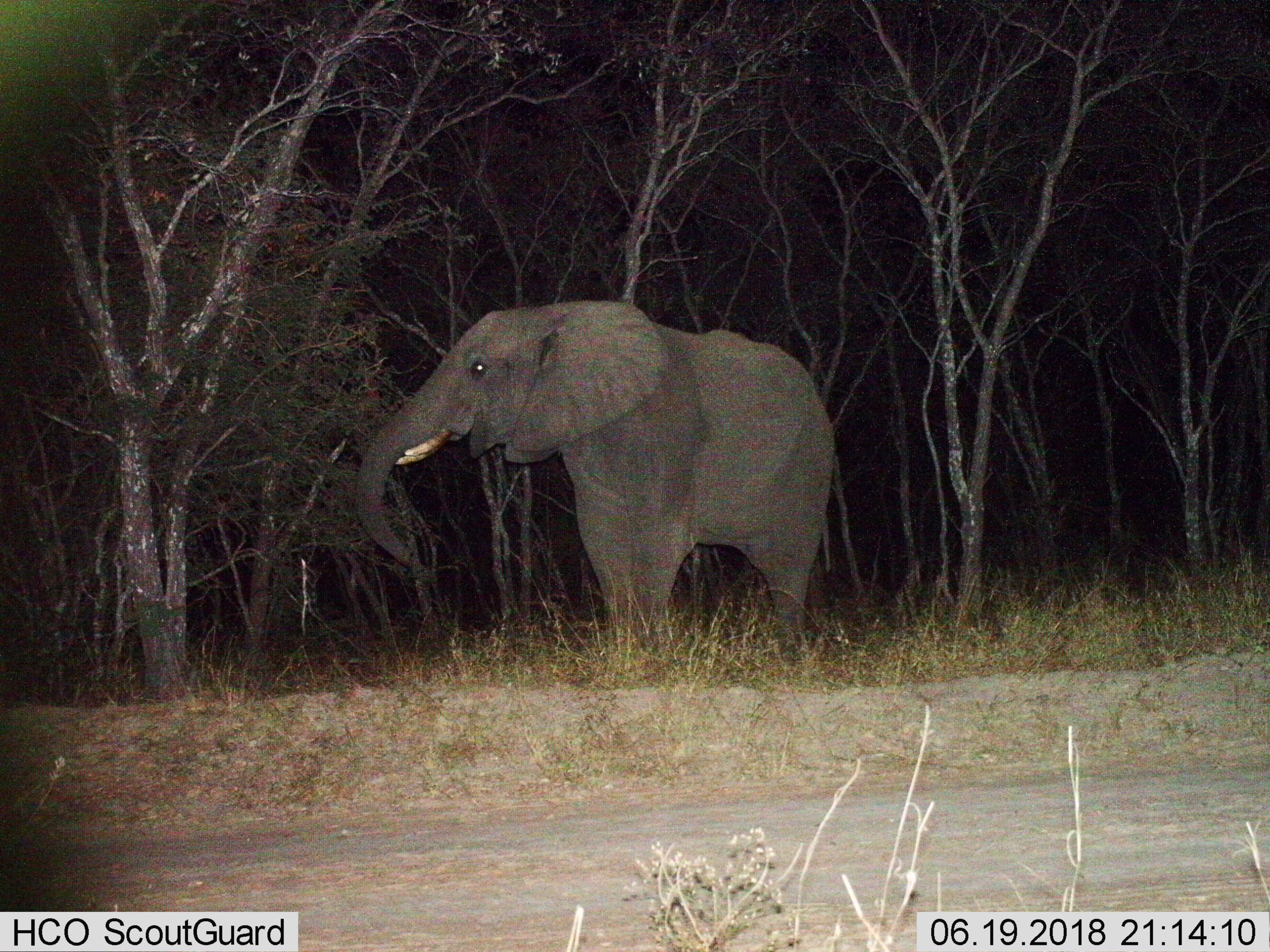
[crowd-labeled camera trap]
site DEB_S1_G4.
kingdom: Animalia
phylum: Chordata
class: Mammalia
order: Proboscidea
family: Elephantidae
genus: Loxodonta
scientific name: Loxodonta africana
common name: african bush elephant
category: elephant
Elephant (african bush elephant) (Loxodonta africana), count 1. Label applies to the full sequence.